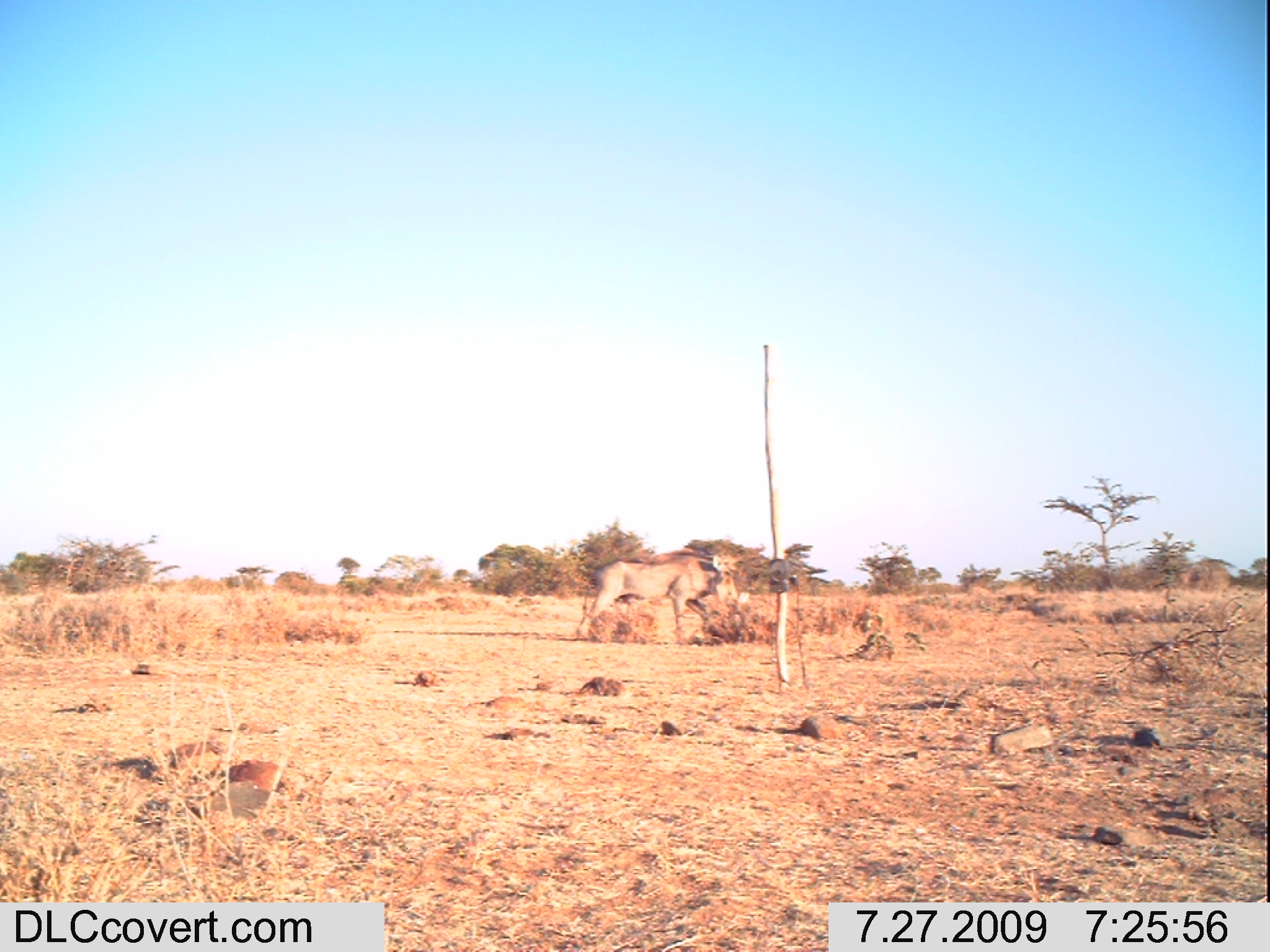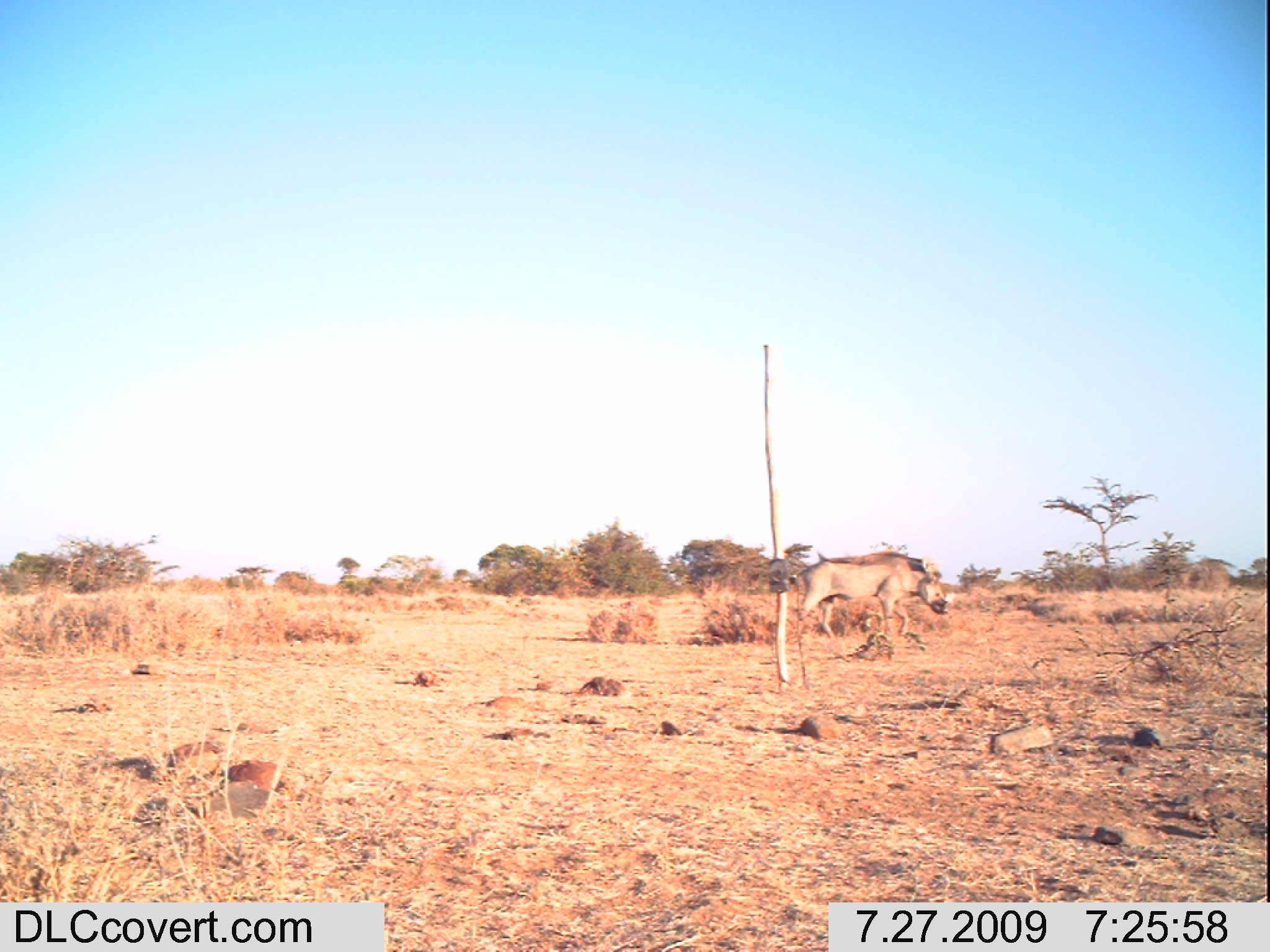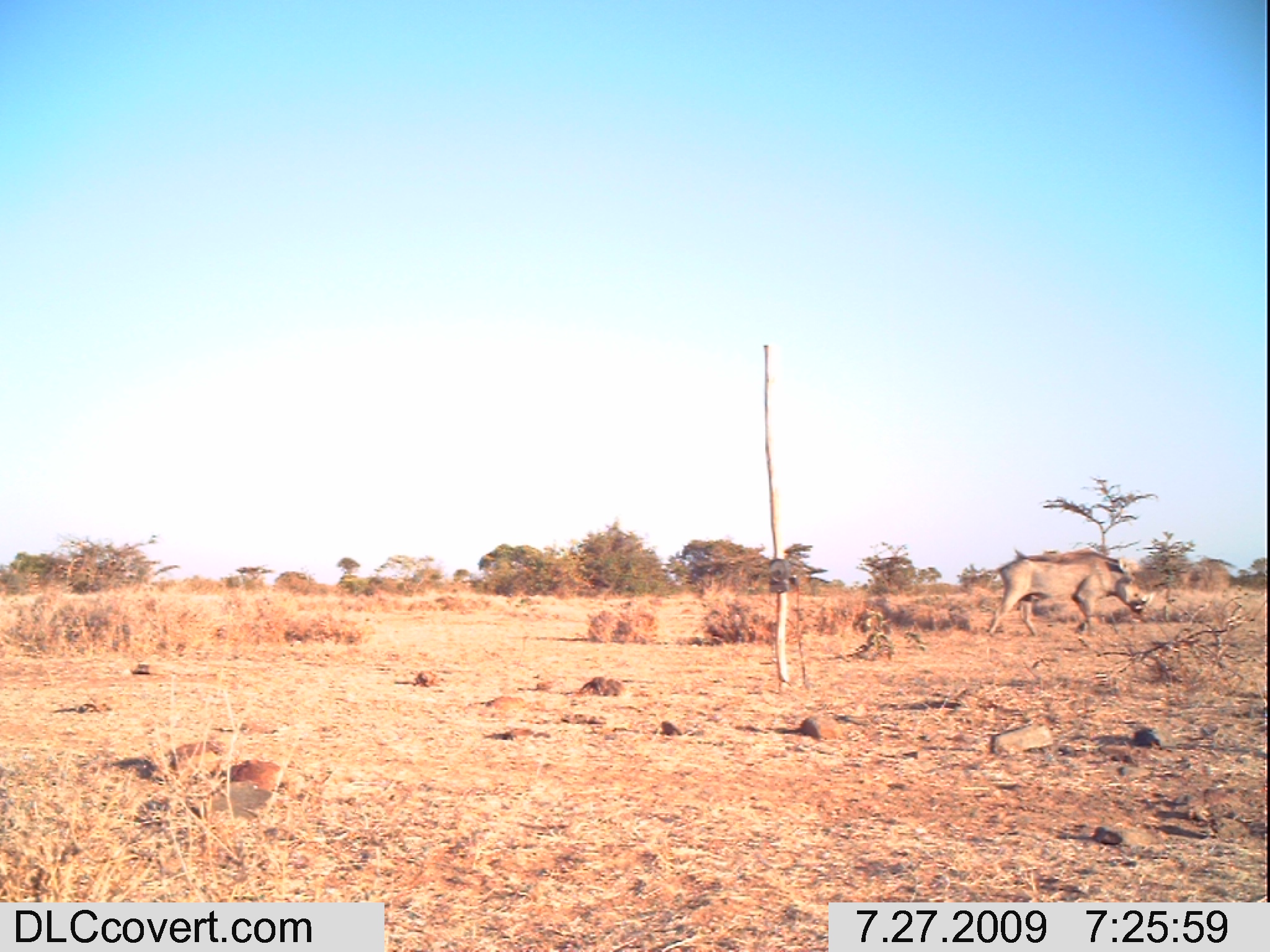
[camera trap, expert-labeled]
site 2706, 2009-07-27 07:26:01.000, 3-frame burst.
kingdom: Animalia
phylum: Chordata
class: Mammalia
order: Artiodactyla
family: Suidae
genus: Phacochoerus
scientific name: Phacochoerus africanus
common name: common warthog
Phacochoerus africanus (common warthog), count 1.